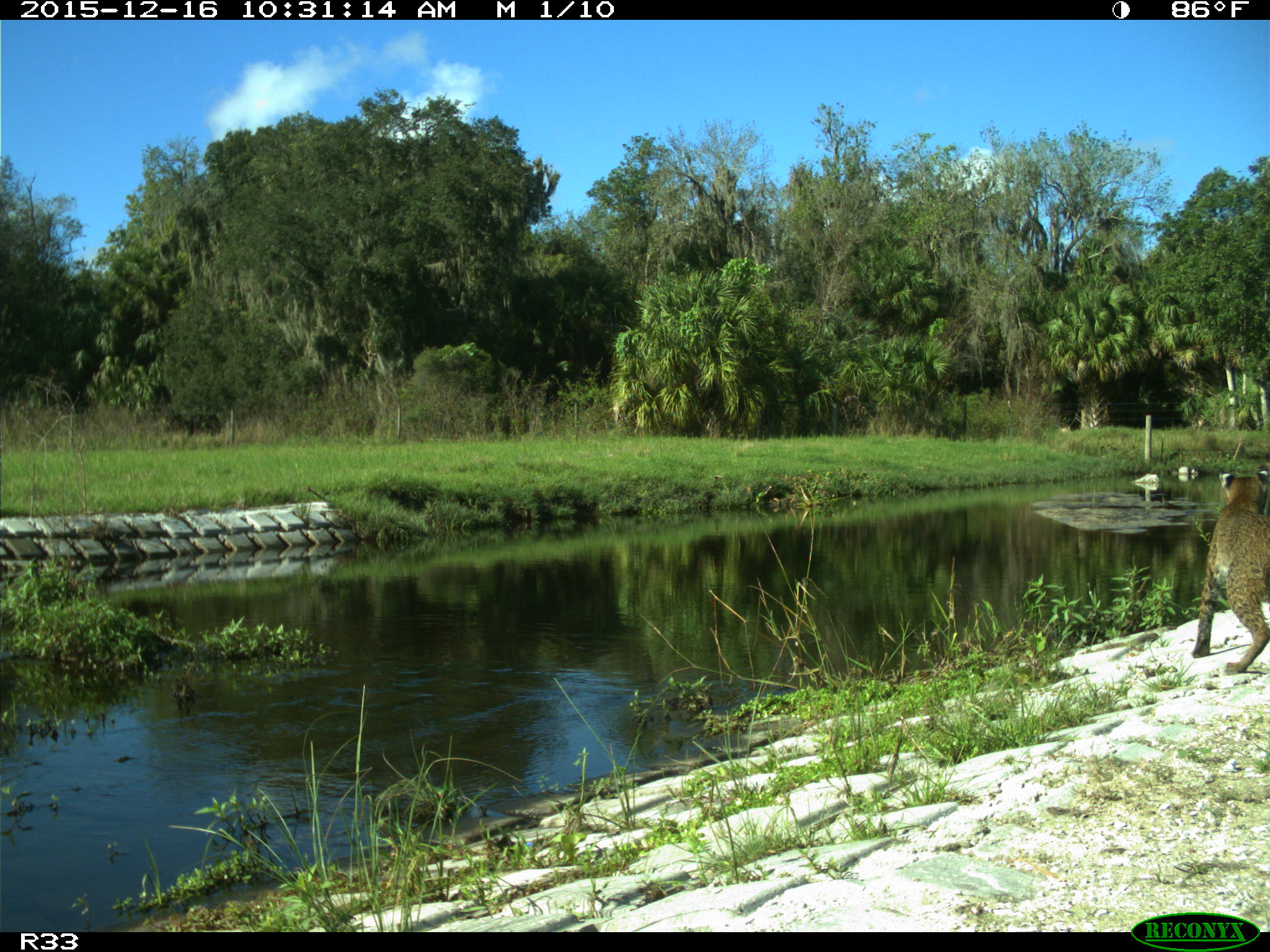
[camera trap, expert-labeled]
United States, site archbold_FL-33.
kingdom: Animalia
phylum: Chordata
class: Mammalia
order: Carnivora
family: Felidae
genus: Lynx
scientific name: Lynx rufus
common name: bobcat